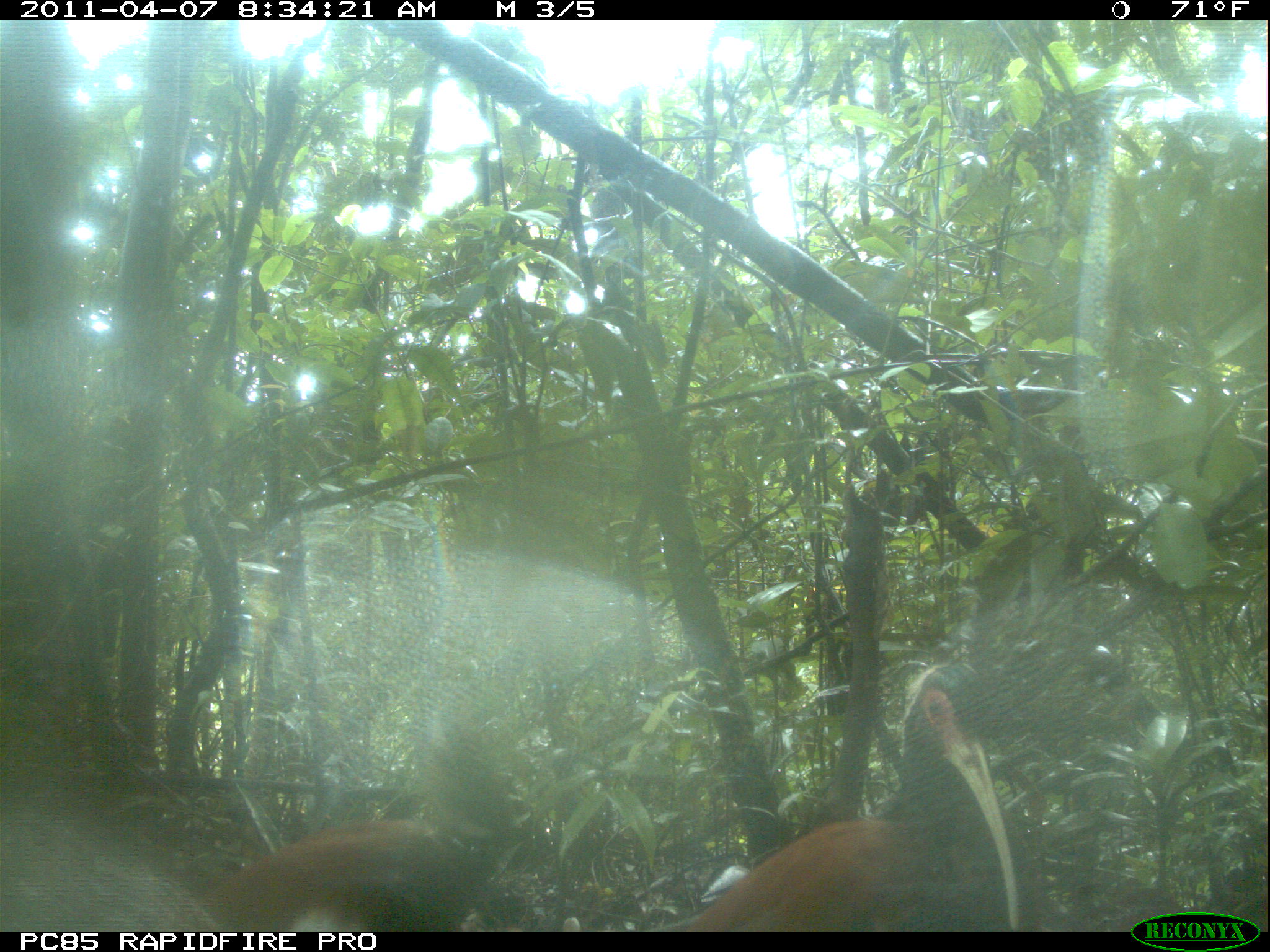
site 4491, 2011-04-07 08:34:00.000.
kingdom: Animalia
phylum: Chordata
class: Aves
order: Pelecaniformes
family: Threskiornithidae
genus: Lophotibis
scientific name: Lophotibis cristata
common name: madagascan ibis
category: lophotibis cristataa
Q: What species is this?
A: Lophotibis cristataa (madagascan ibis) (Lophotibis cristata).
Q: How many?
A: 2.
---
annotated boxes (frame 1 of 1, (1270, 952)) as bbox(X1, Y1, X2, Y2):
lophotibis cristataa: bbox(665, 658, 1024, 931); bbox(182, 732, 511, 931)